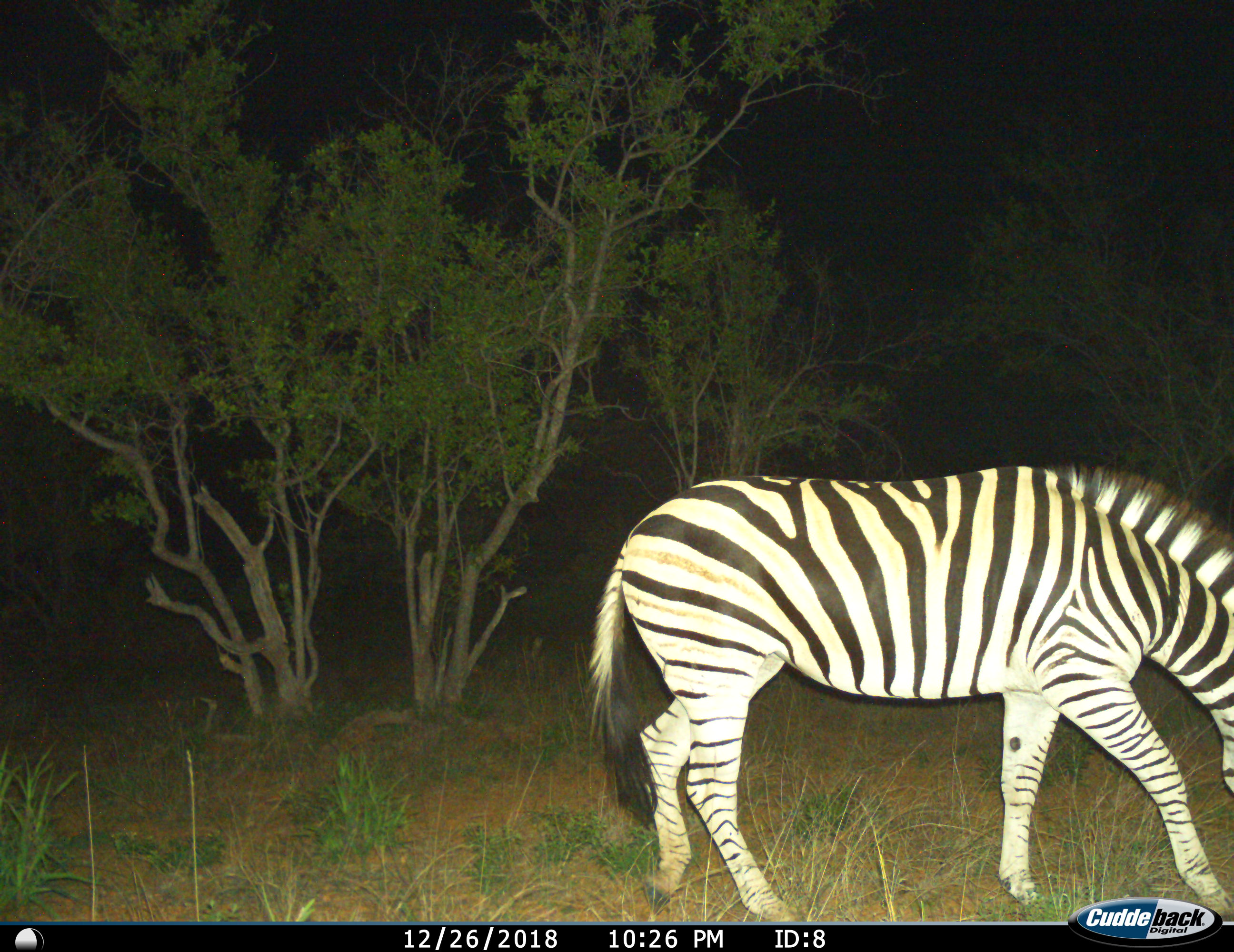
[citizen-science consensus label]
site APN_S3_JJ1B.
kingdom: Animalia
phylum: Chordata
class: Mammalia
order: Perissodactyla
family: Equidae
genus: Equus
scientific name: Equus quagga burchellii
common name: burchell's zebra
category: zebraburchells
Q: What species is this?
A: Zebraburchells (burchell's zebra) (Equus quagga burchellii).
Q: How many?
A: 1.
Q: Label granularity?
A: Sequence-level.